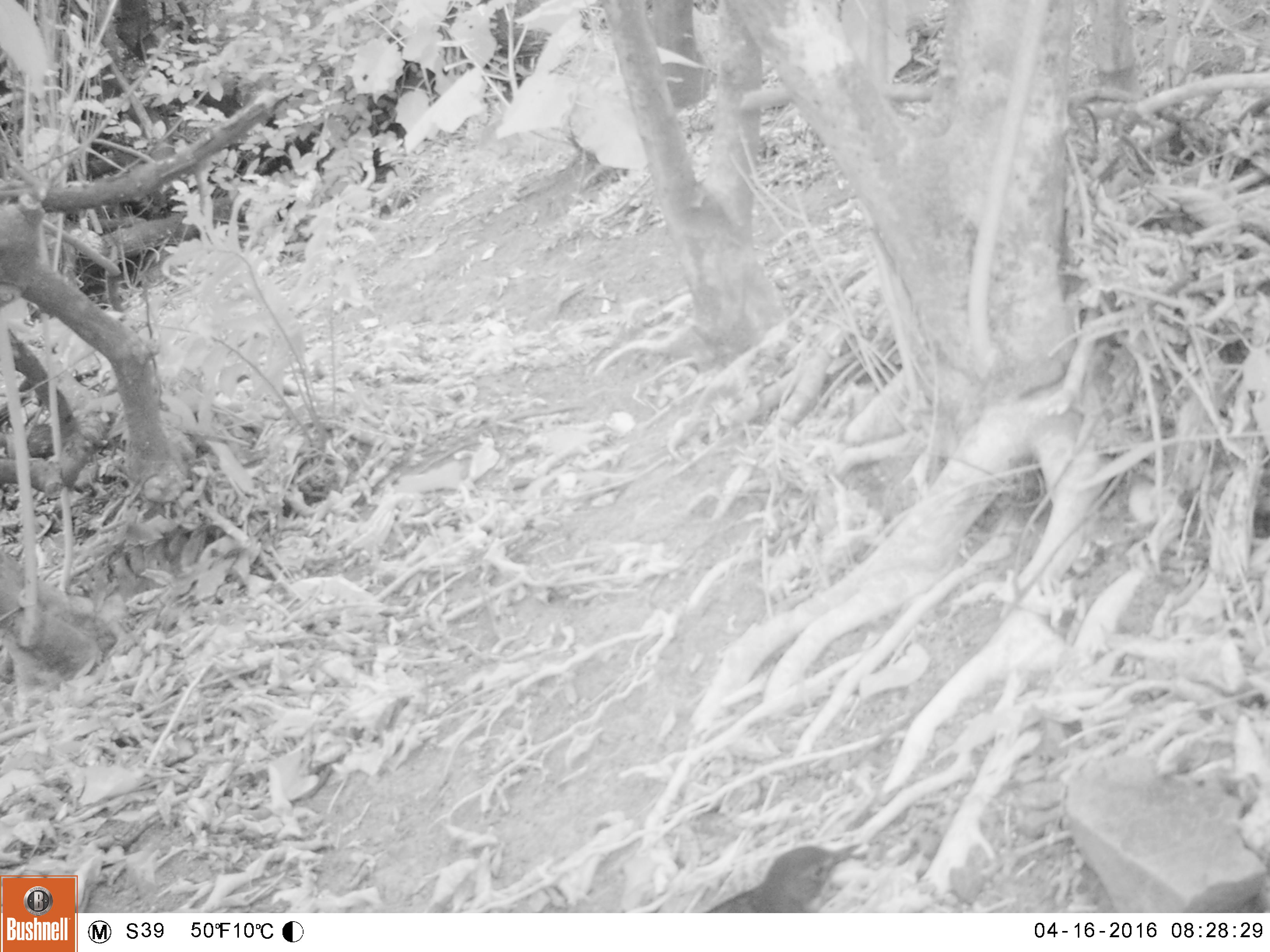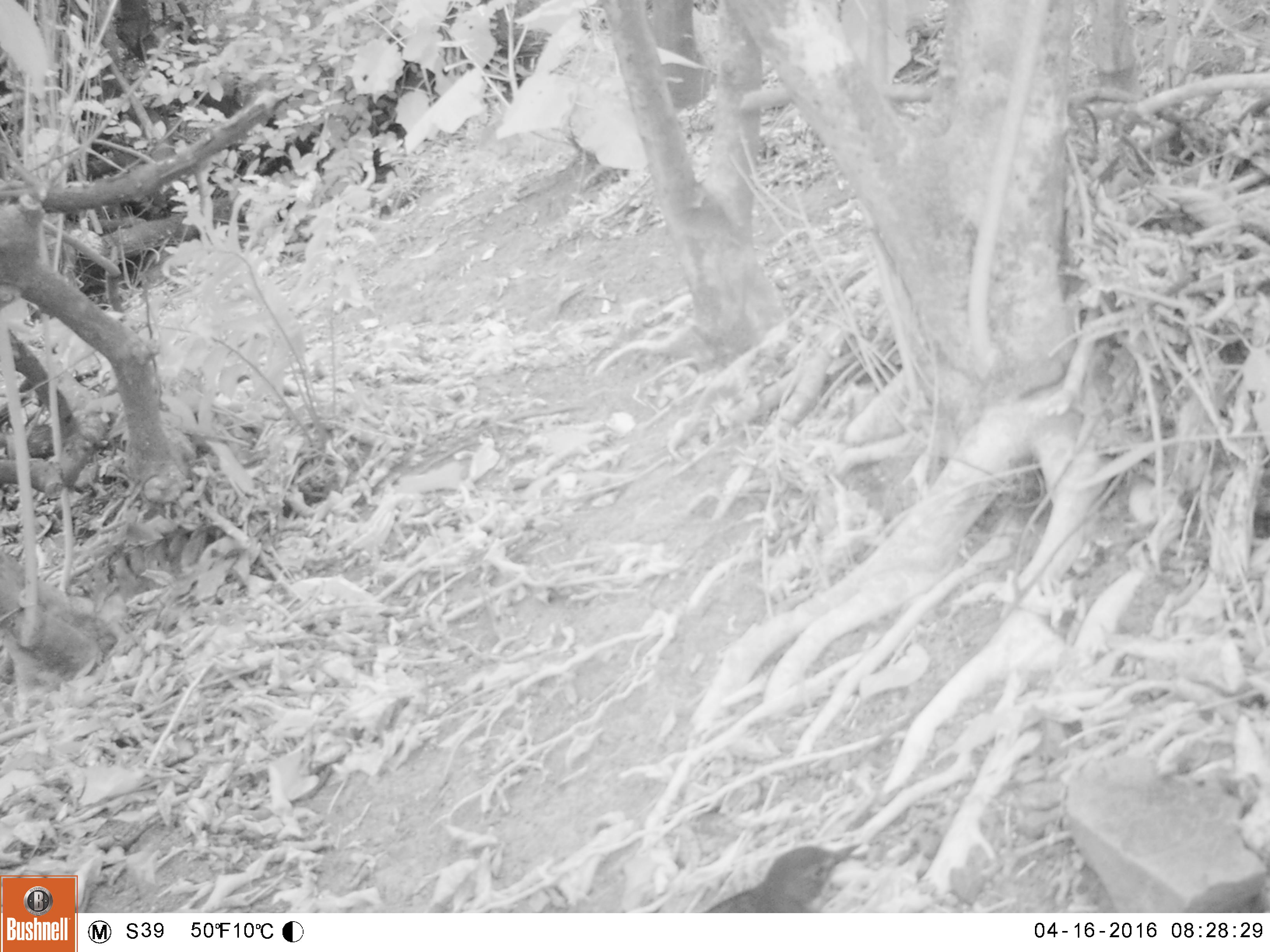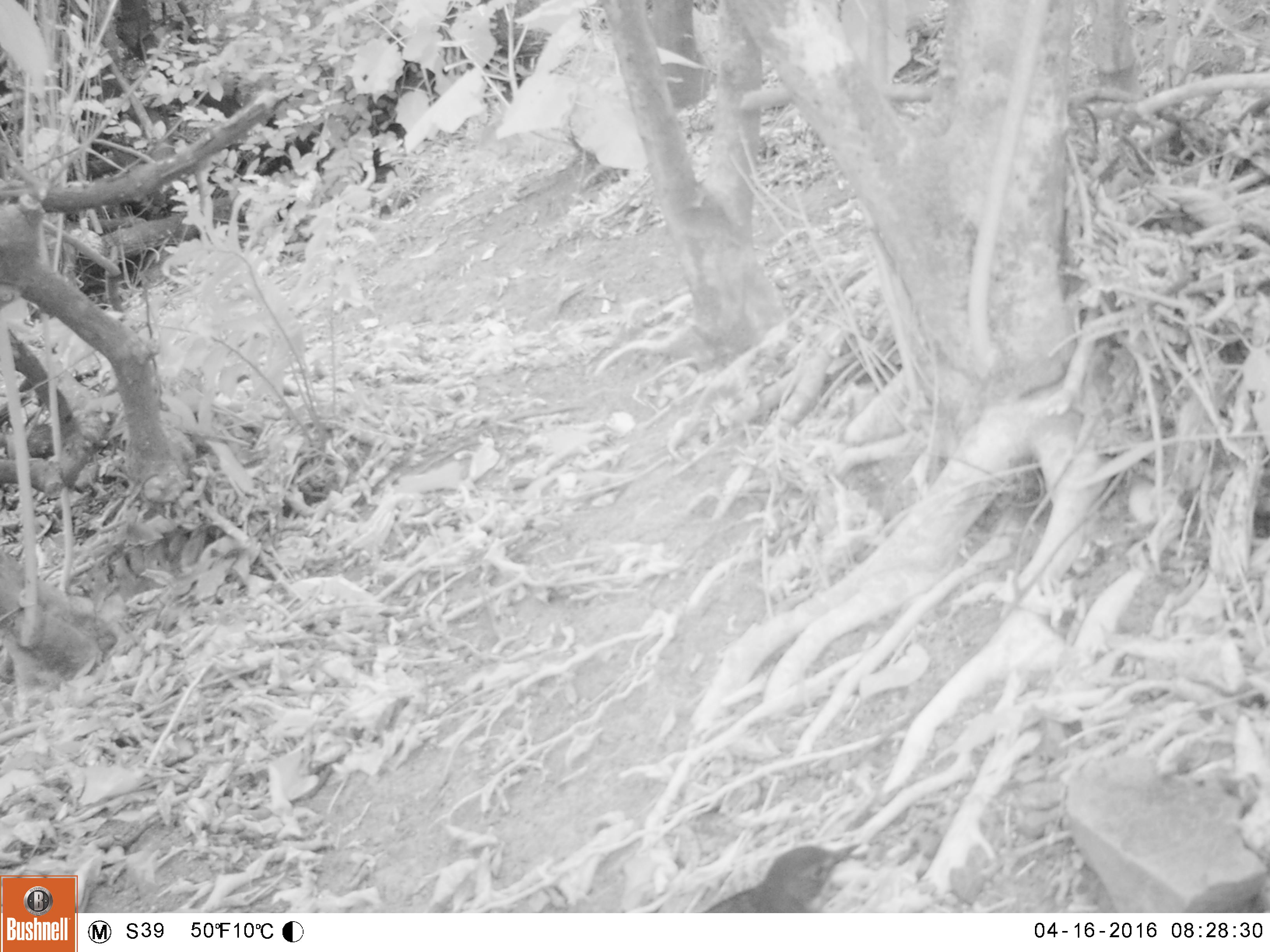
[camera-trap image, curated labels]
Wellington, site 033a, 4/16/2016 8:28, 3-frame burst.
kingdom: Animalia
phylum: Chordata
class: Aves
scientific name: Aves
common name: bird